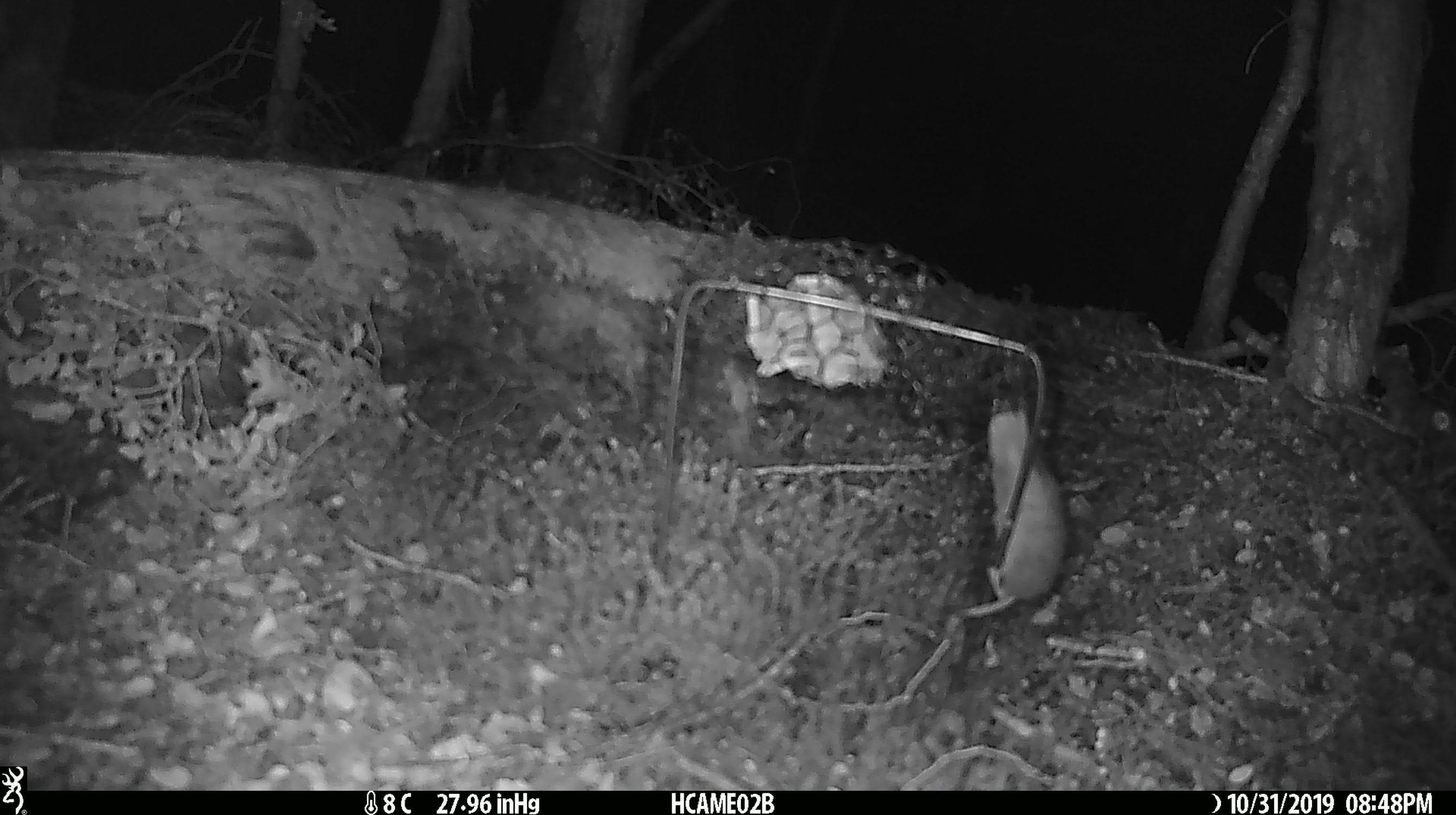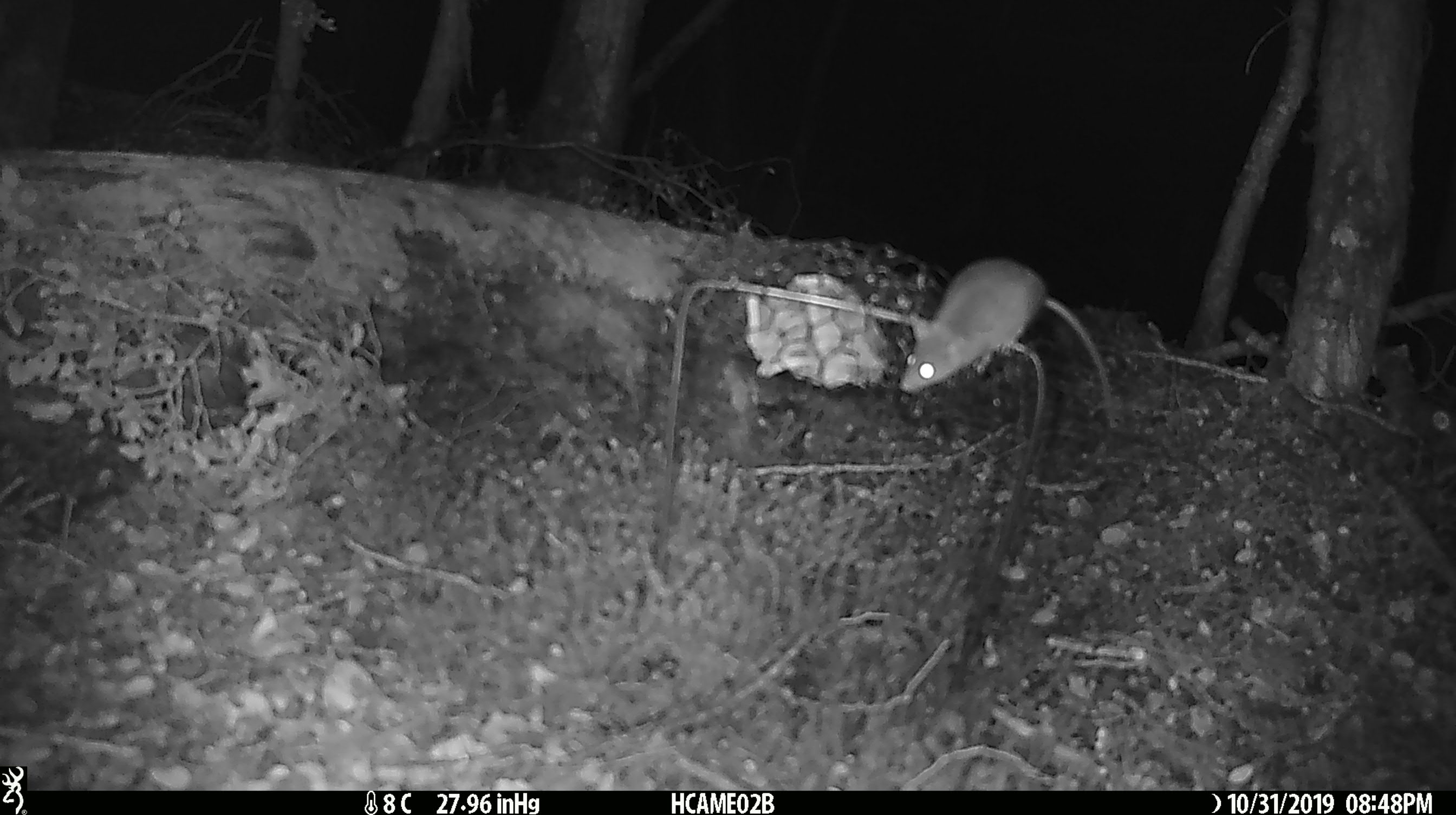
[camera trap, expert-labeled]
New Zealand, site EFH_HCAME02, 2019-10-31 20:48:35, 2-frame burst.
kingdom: Animalia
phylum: Chordata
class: Mammalia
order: Rodentia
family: Muridae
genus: Mus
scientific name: Mus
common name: mouse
Mouse (Mus).